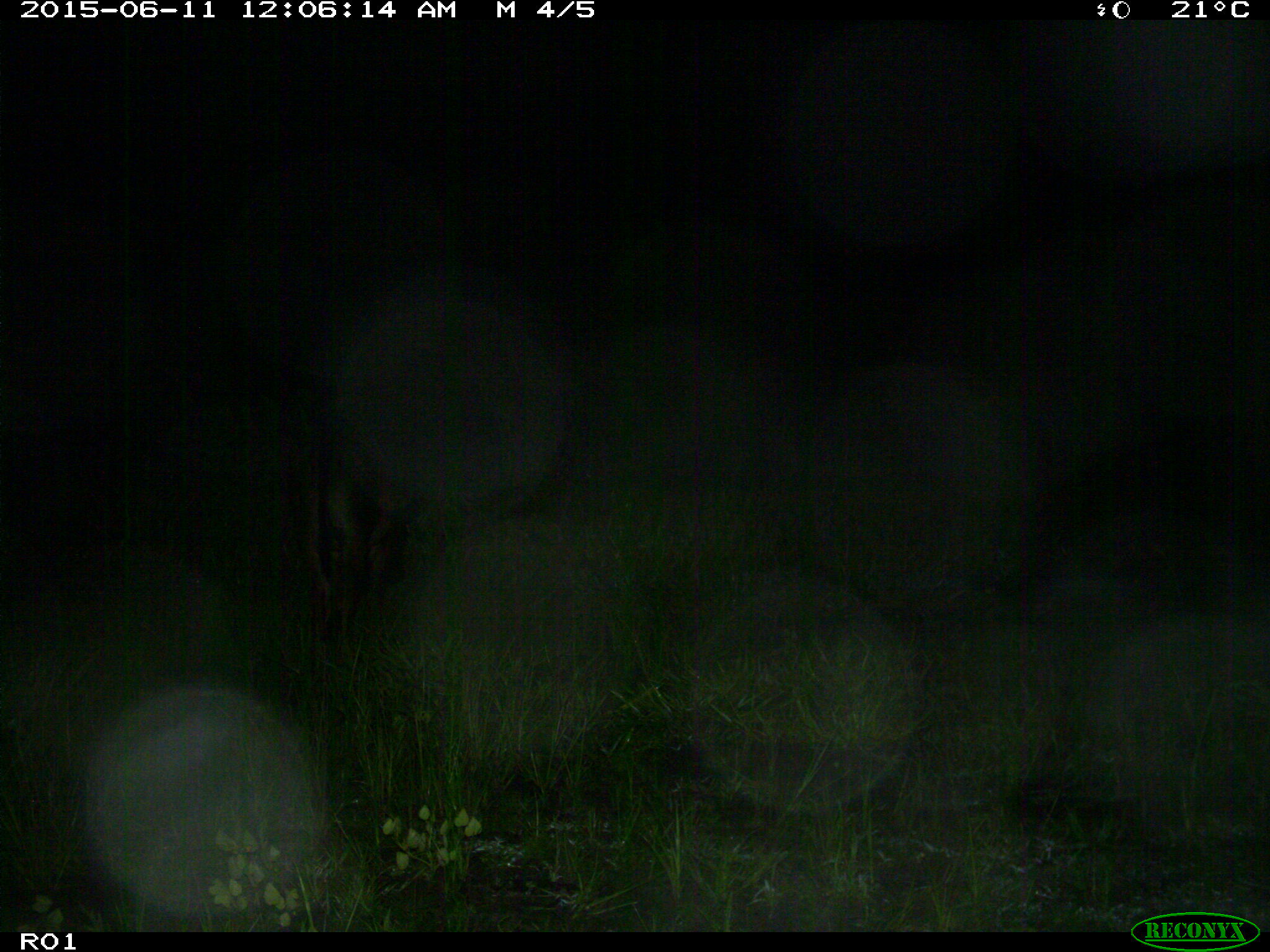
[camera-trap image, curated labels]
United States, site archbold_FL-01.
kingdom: Animalia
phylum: Chordata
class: Mammalia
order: Artiodactyla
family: Bovidae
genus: Bos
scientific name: Bos taurus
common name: domestic cow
Bos taurus (domestic cow).